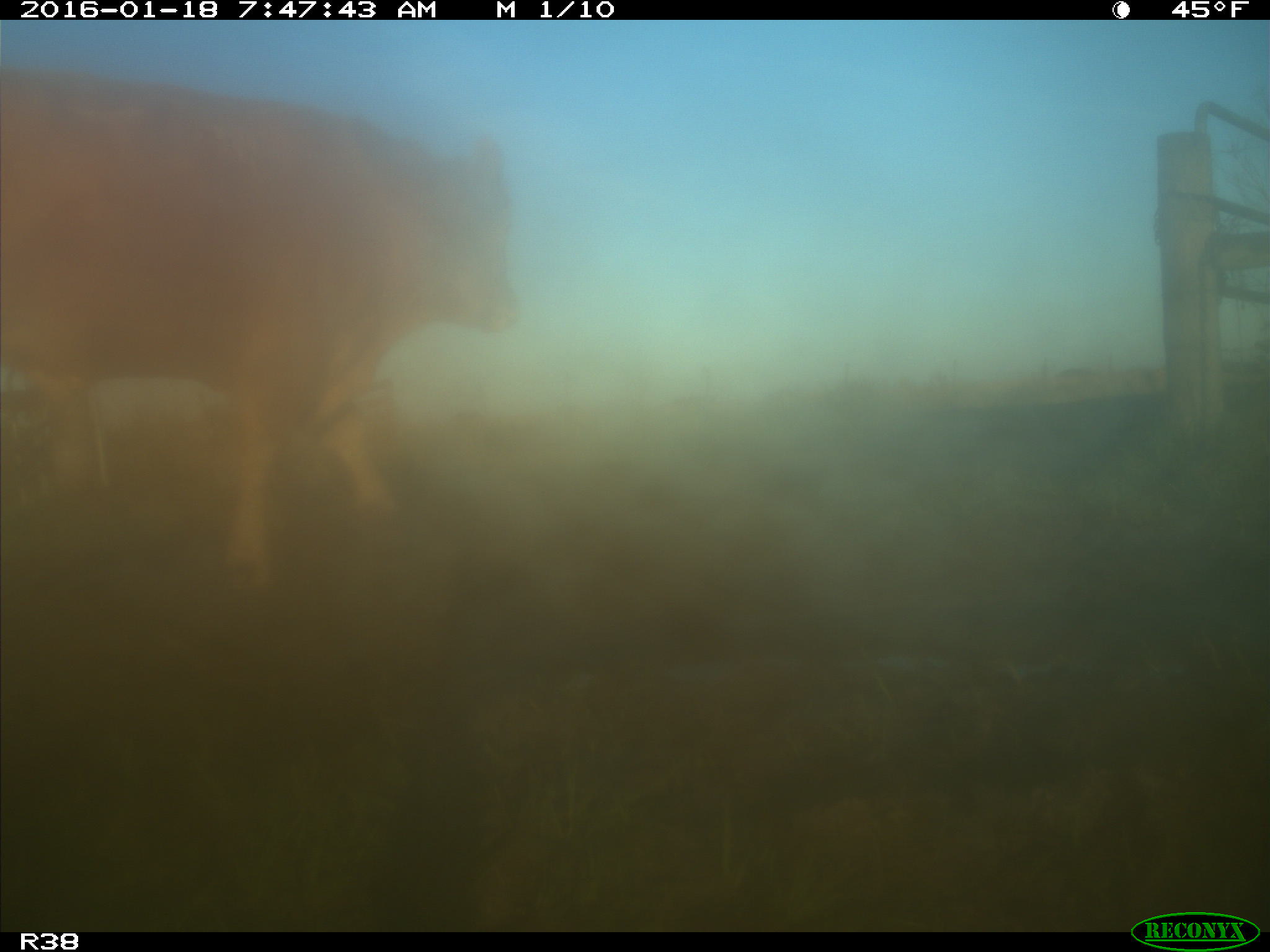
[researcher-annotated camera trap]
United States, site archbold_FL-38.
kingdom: Animalia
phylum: Chordata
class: Mammalia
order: Artiodactyla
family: Bovidae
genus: Bos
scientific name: Bos taurus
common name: domestic cow